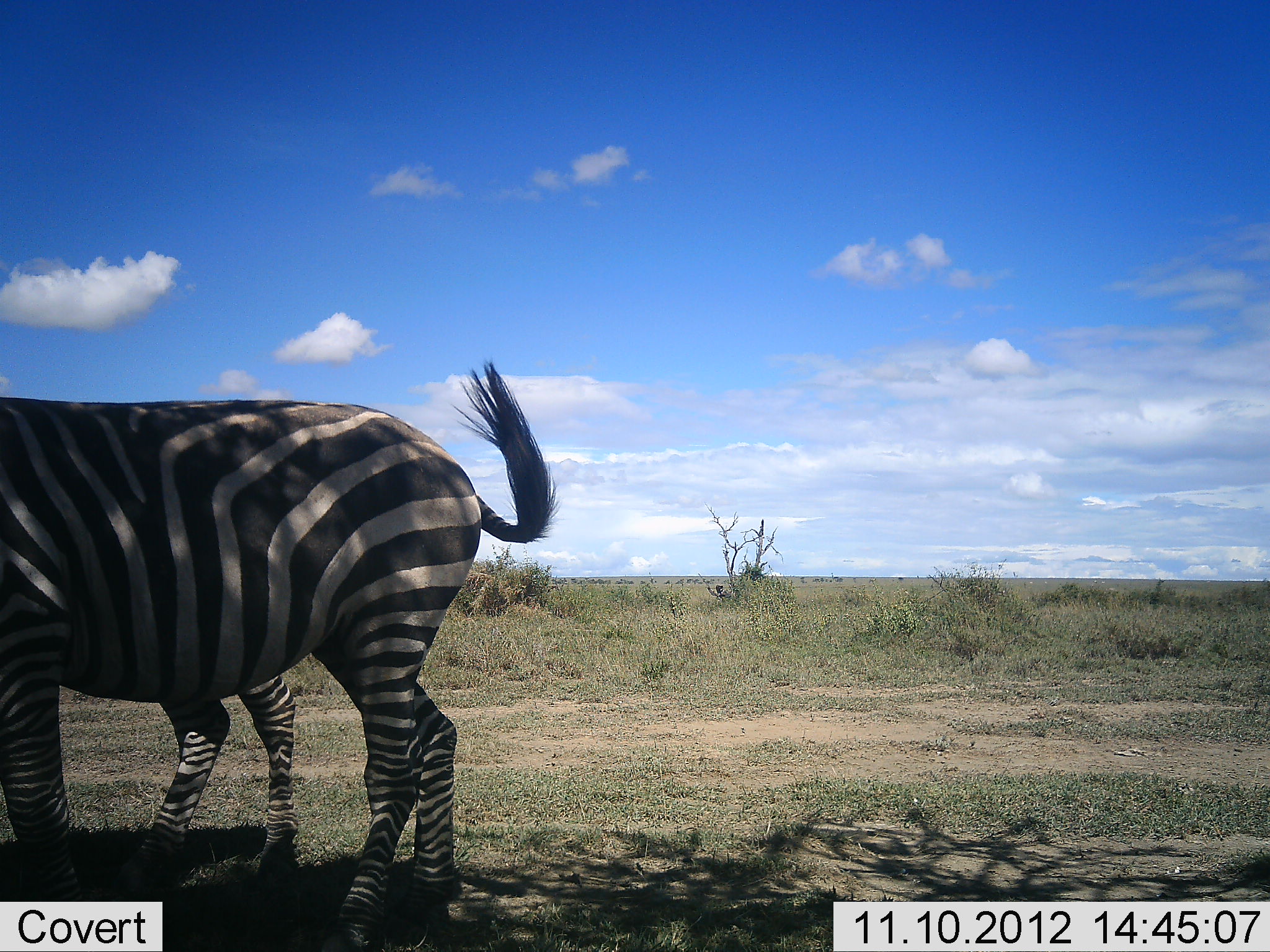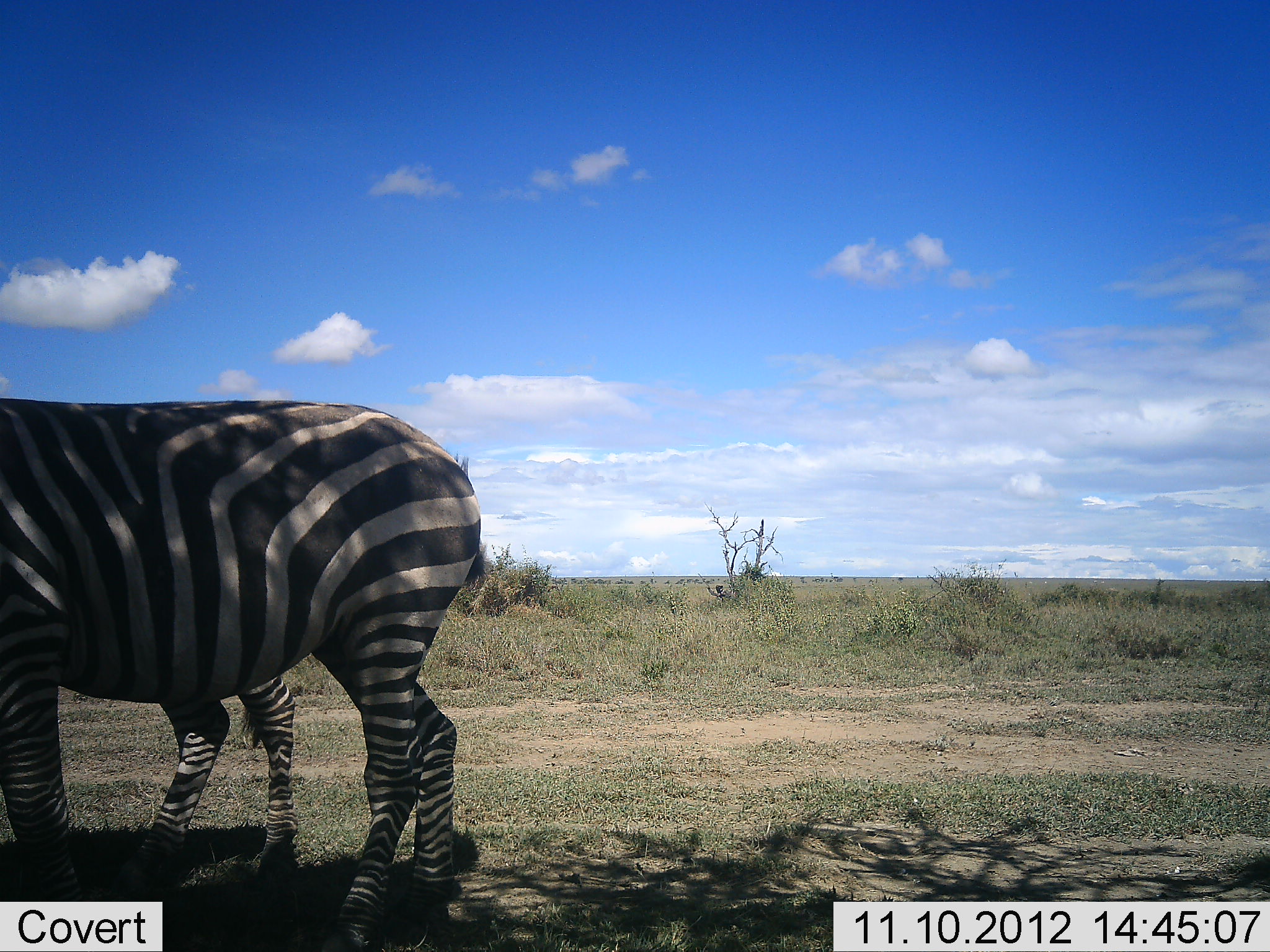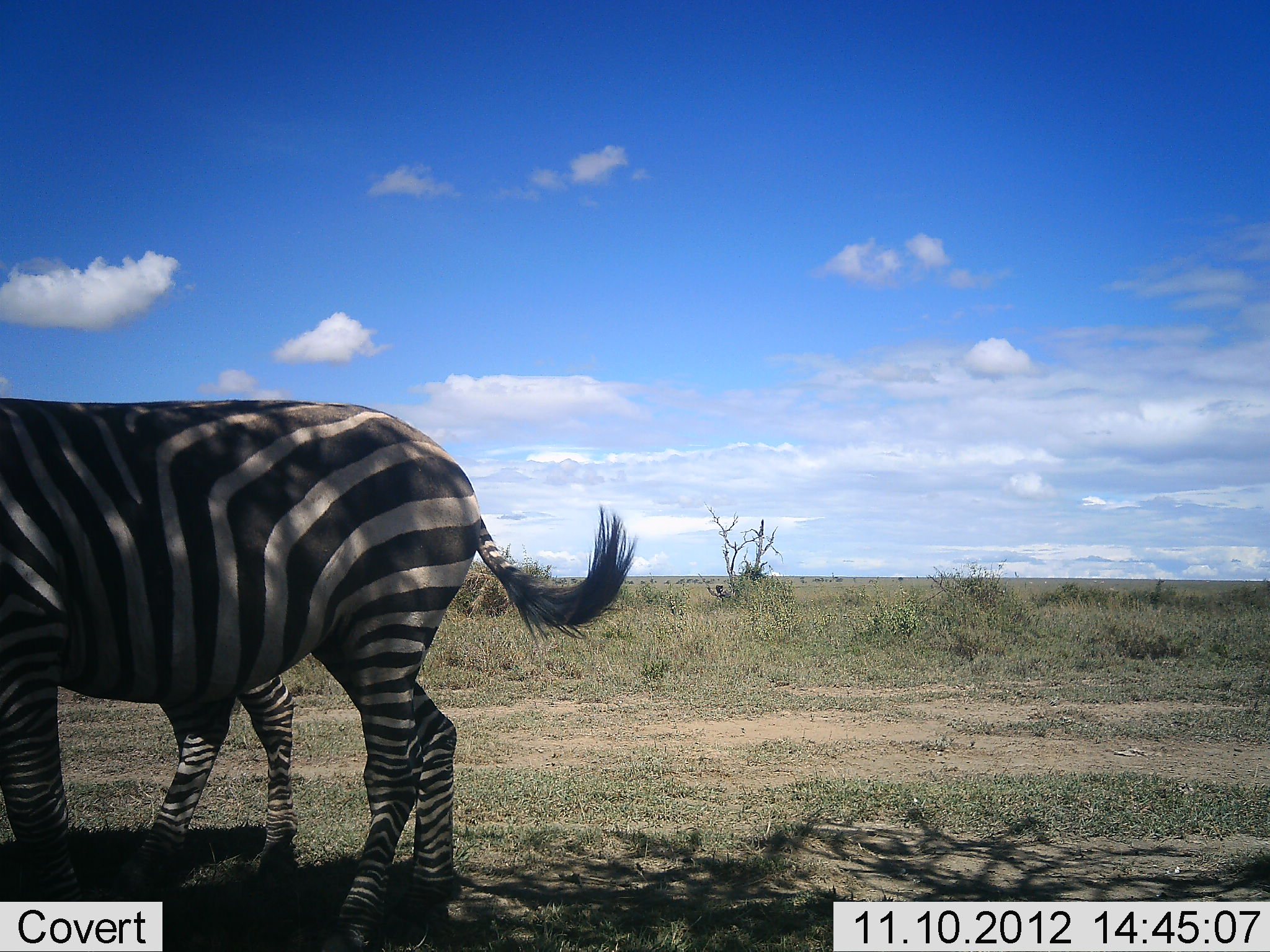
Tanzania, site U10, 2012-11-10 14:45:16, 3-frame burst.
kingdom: Animalia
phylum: Chordata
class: Mammalia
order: Perissodactyla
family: Equidae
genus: Equus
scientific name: Equus quagga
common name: plains zebra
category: zebra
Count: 2.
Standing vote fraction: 100%.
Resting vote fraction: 9%.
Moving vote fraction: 0%.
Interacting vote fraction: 0%.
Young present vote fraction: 9%.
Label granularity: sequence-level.